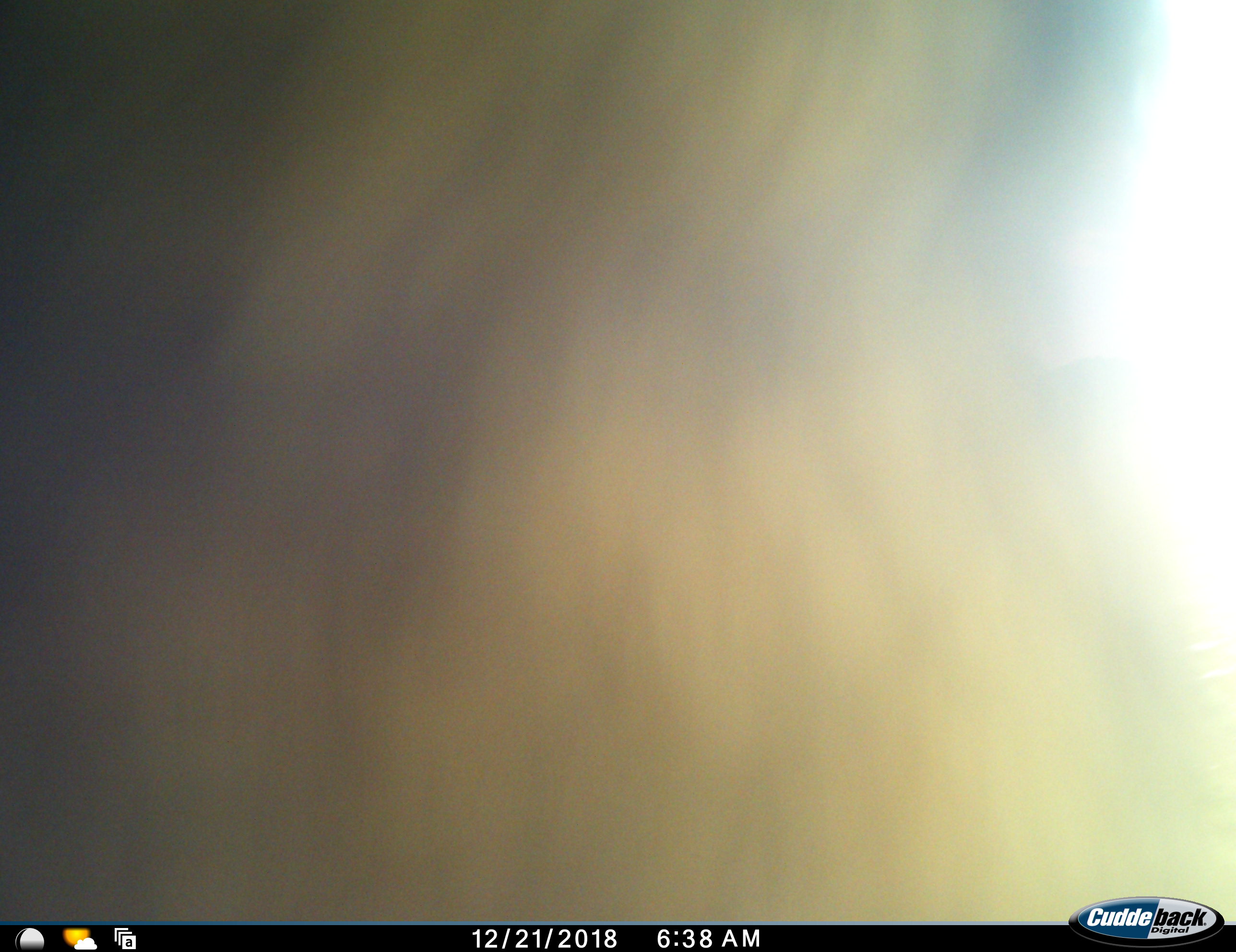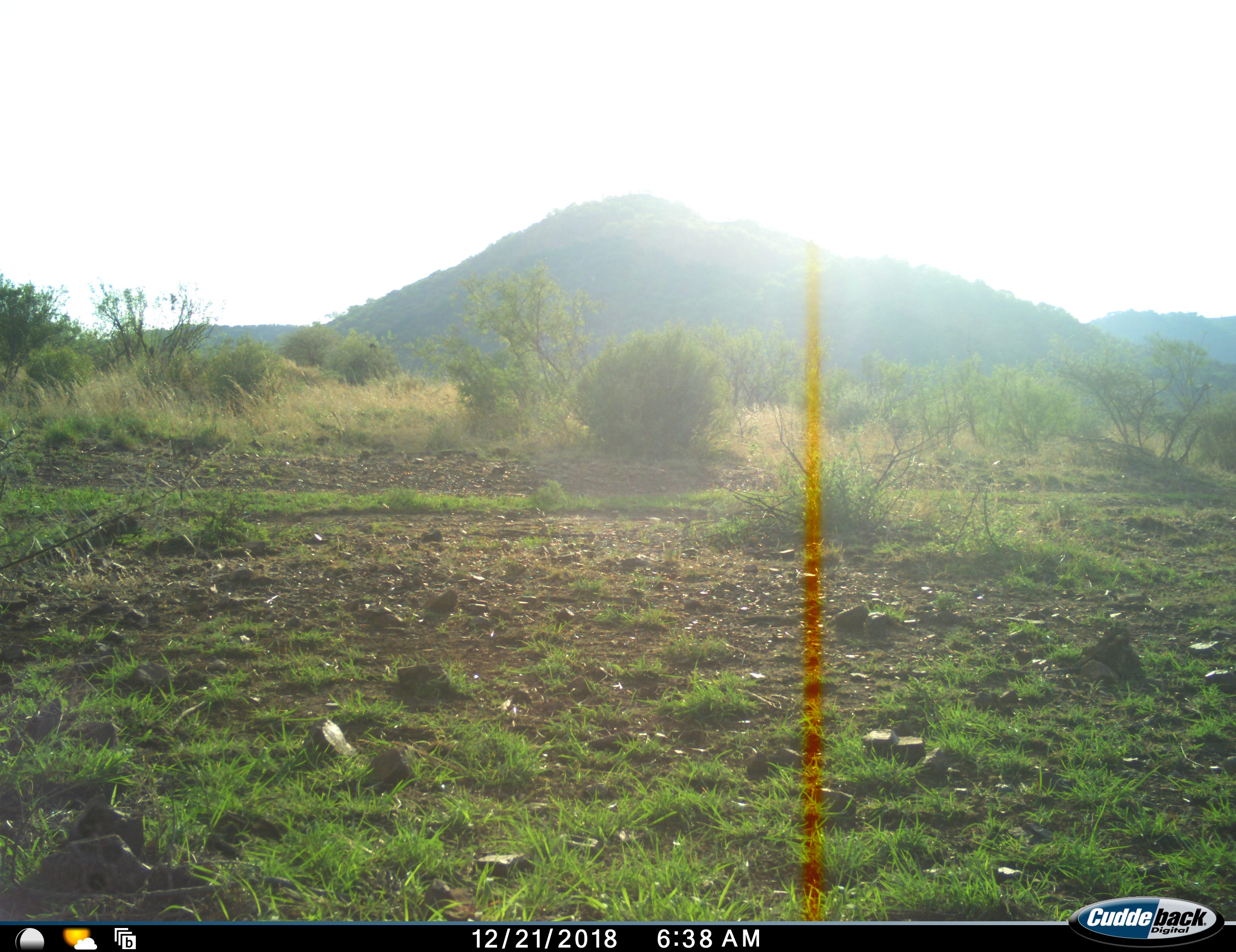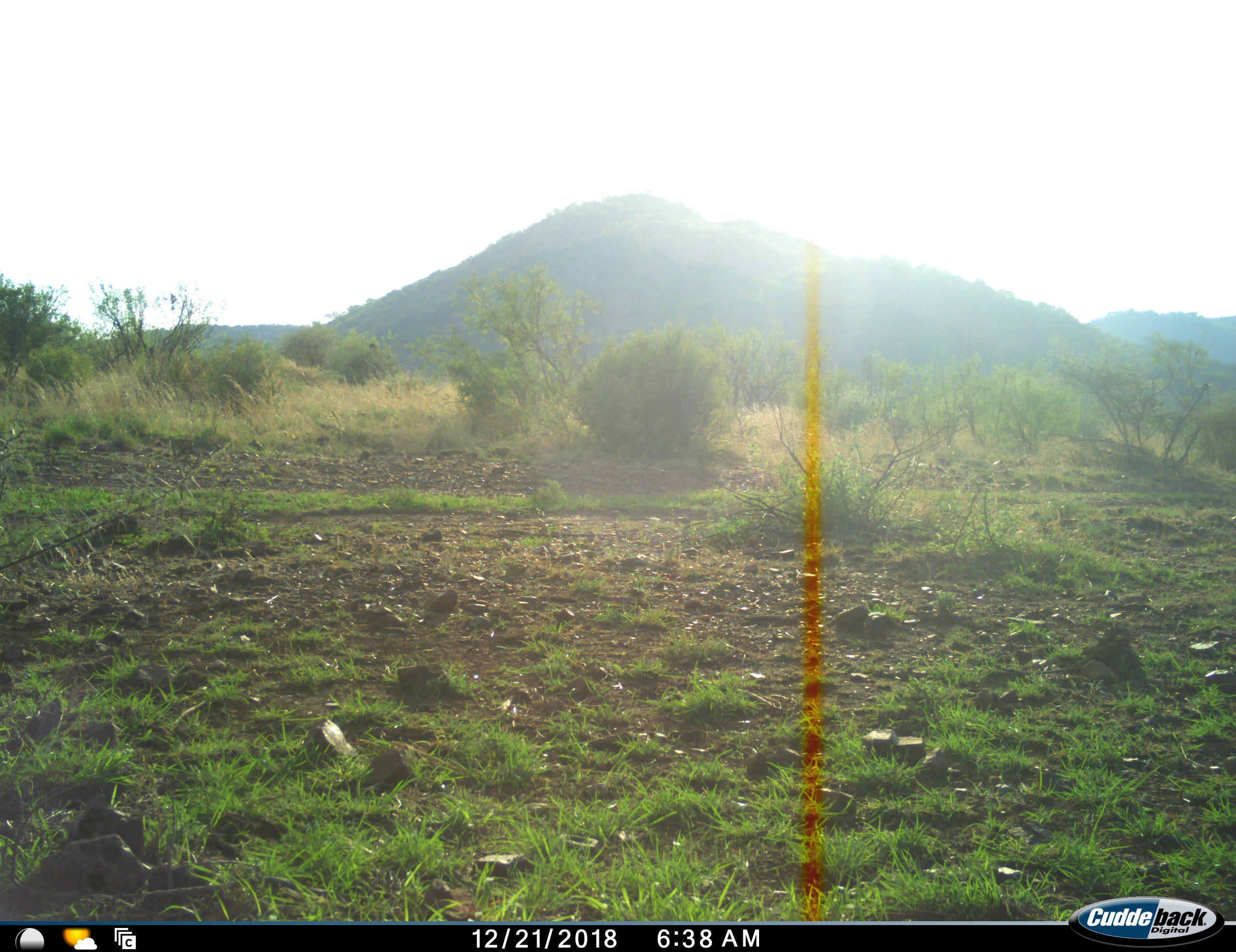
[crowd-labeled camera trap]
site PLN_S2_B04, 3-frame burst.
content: unidentified animal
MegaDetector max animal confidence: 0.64